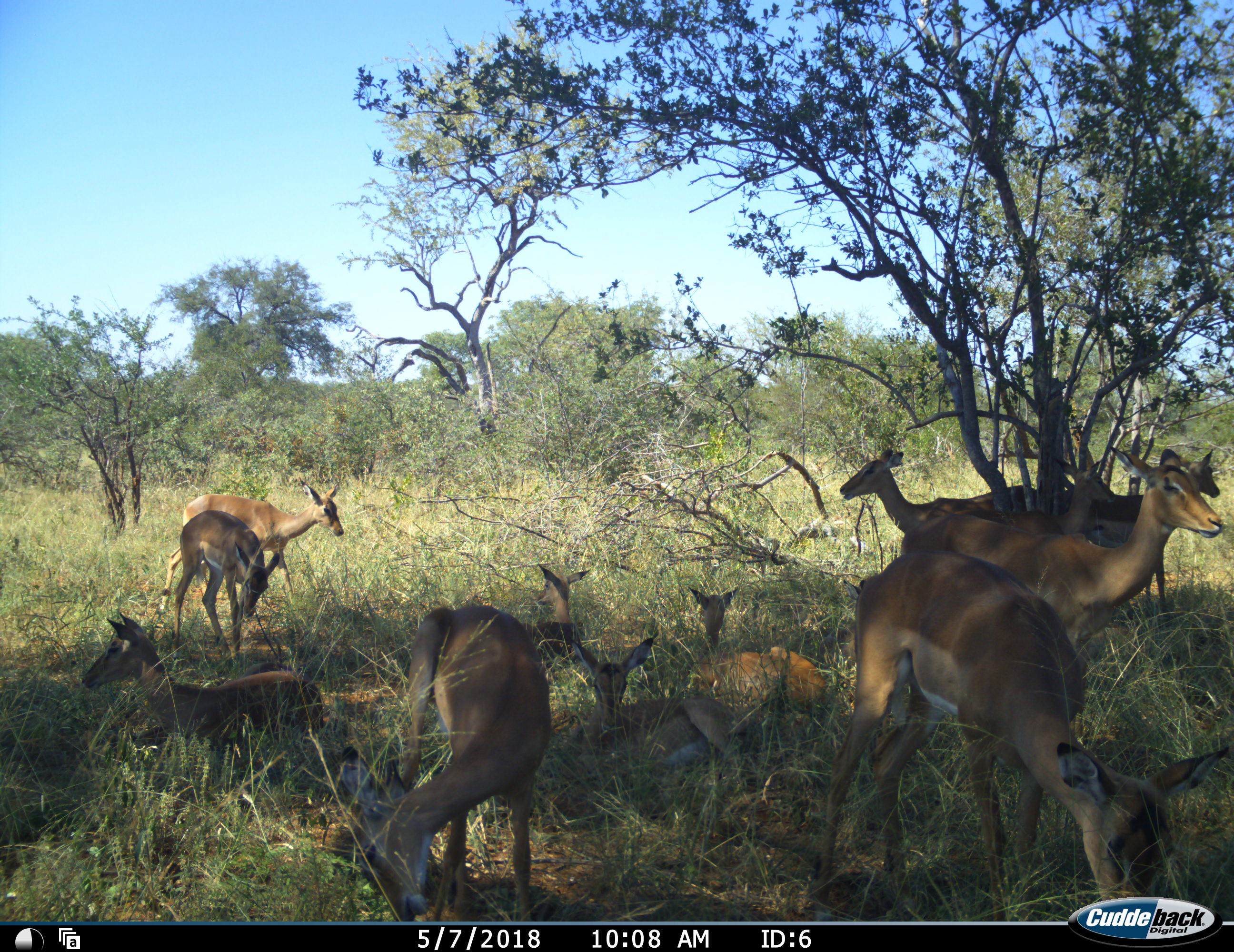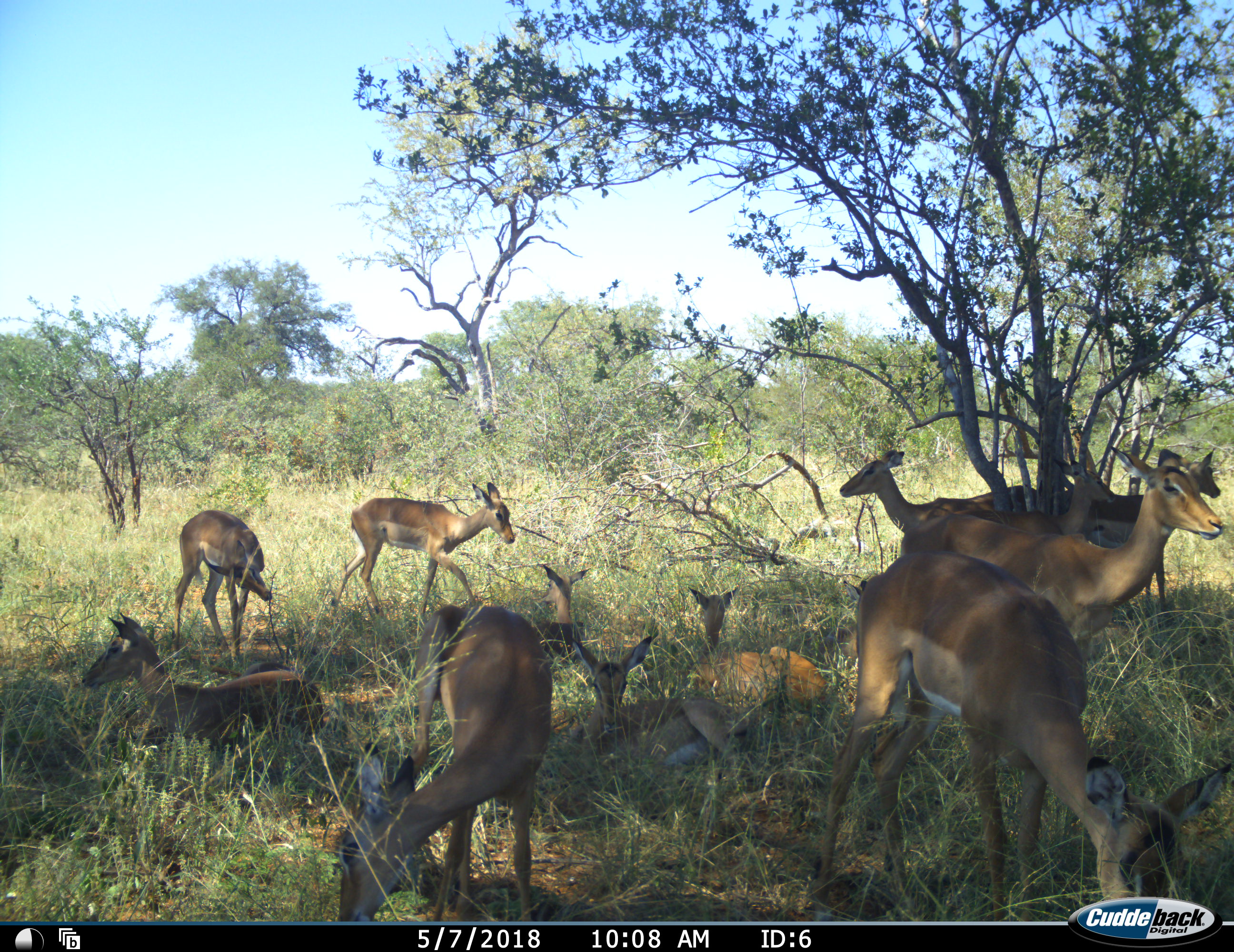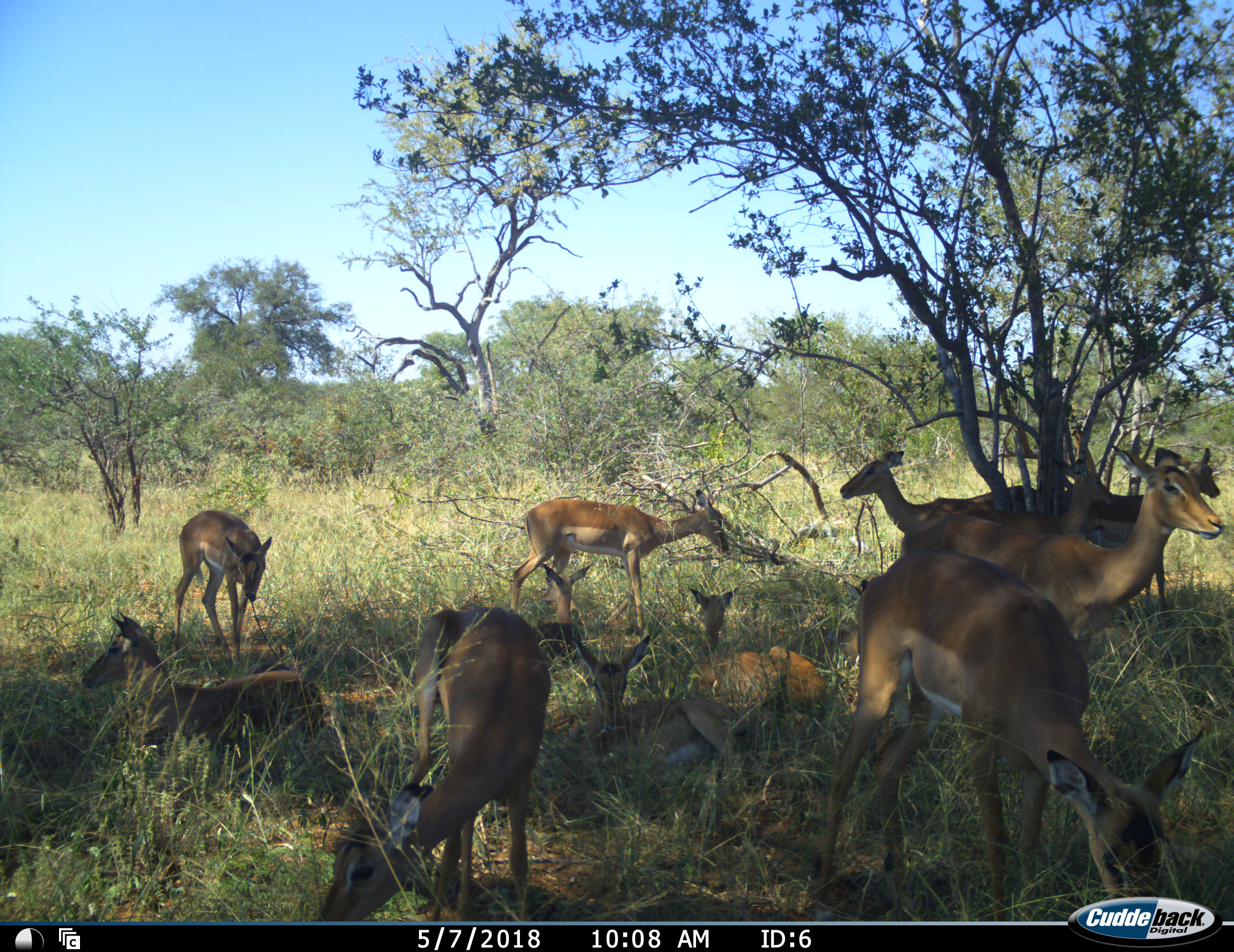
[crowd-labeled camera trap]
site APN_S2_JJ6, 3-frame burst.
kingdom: Animalia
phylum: Chordata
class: Mammalia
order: Artiodactyla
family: Bovidae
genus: Aepyceros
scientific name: Aepyceros melampus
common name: impala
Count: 11-50.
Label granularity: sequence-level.